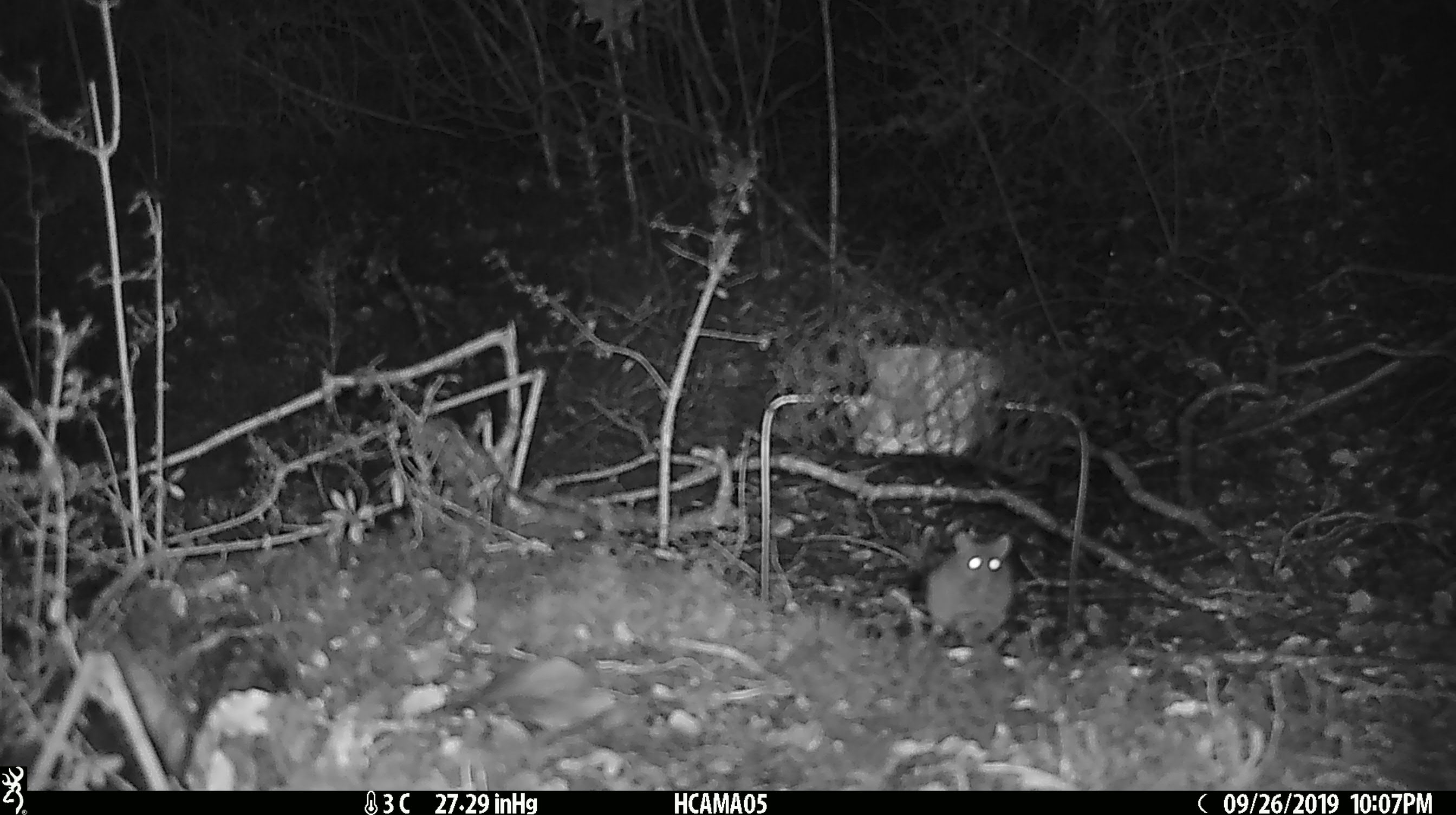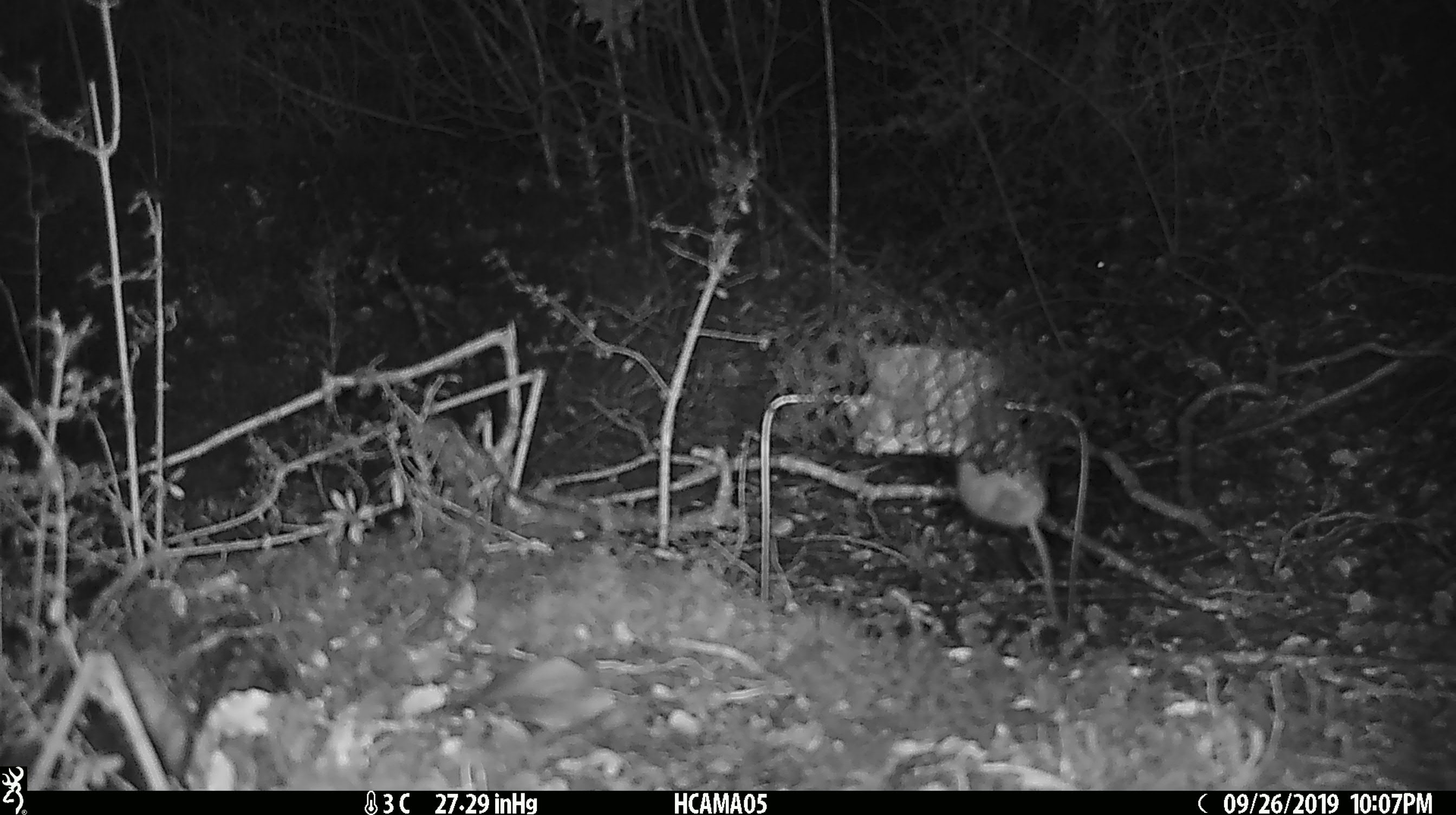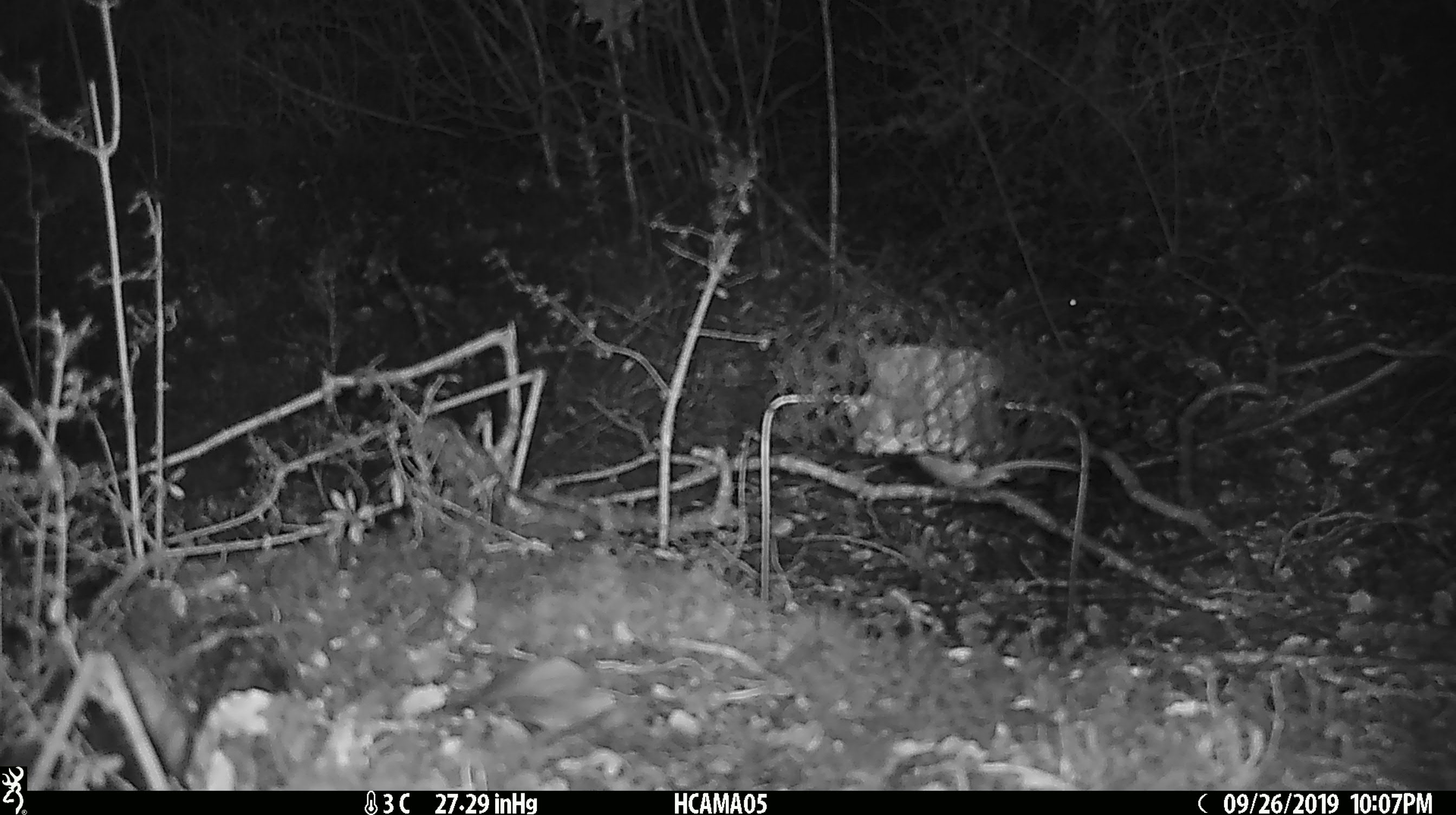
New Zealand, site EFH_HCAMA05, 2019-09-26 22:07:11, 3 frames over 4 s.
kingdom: Animalia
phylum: Chordata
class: Mammalia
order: Rodentia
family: Muridae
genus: Mus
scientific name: Mus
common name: mouse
Mouse (Mus).